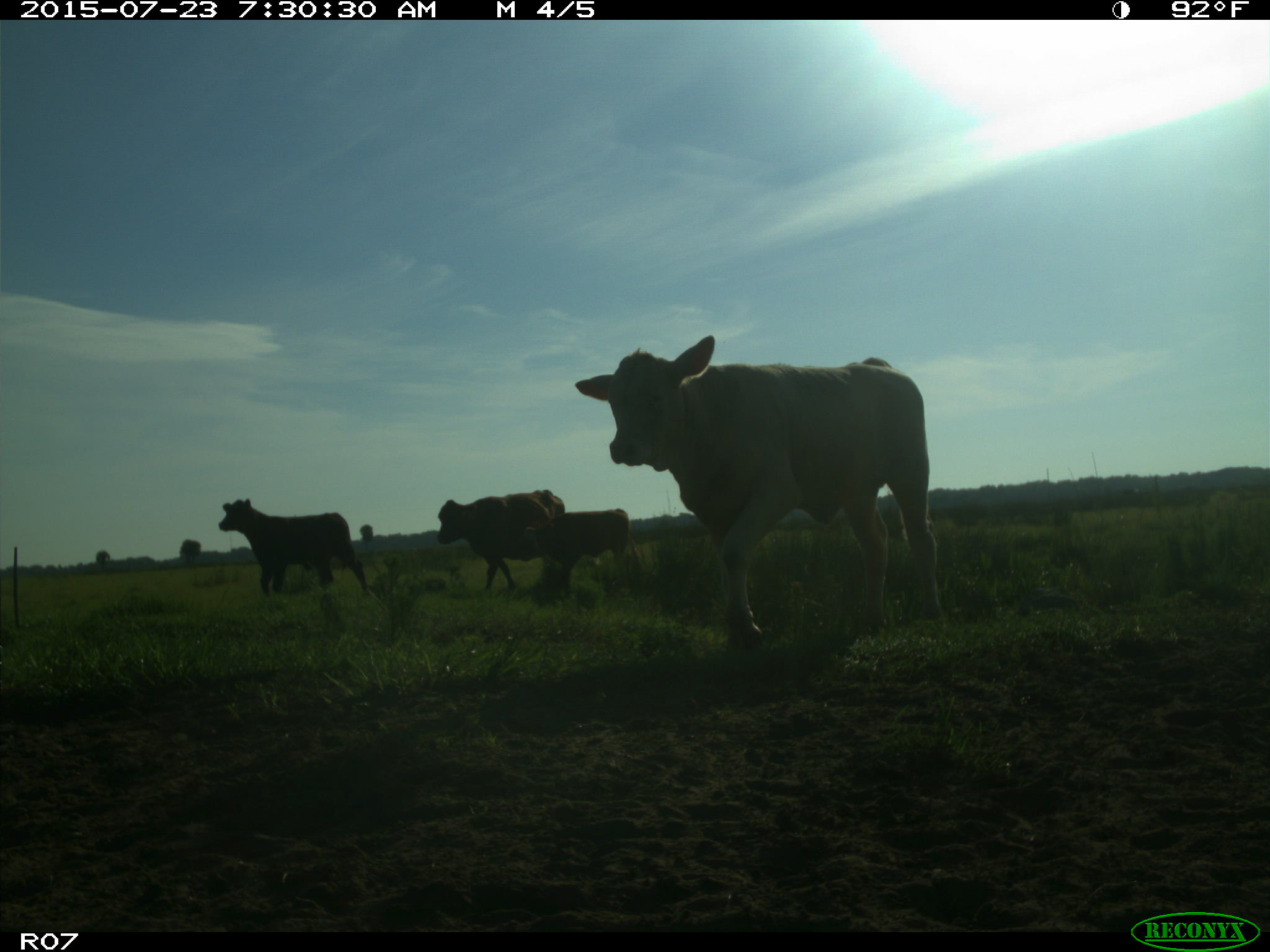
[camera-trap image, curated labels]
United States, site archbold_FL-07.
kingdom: Animalia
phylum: Chordata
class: Mammalia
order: Artiodactyla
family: Bovidae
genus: Bos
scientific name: Bos taurus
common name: domestic cow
Bos taurus (domestic cow).